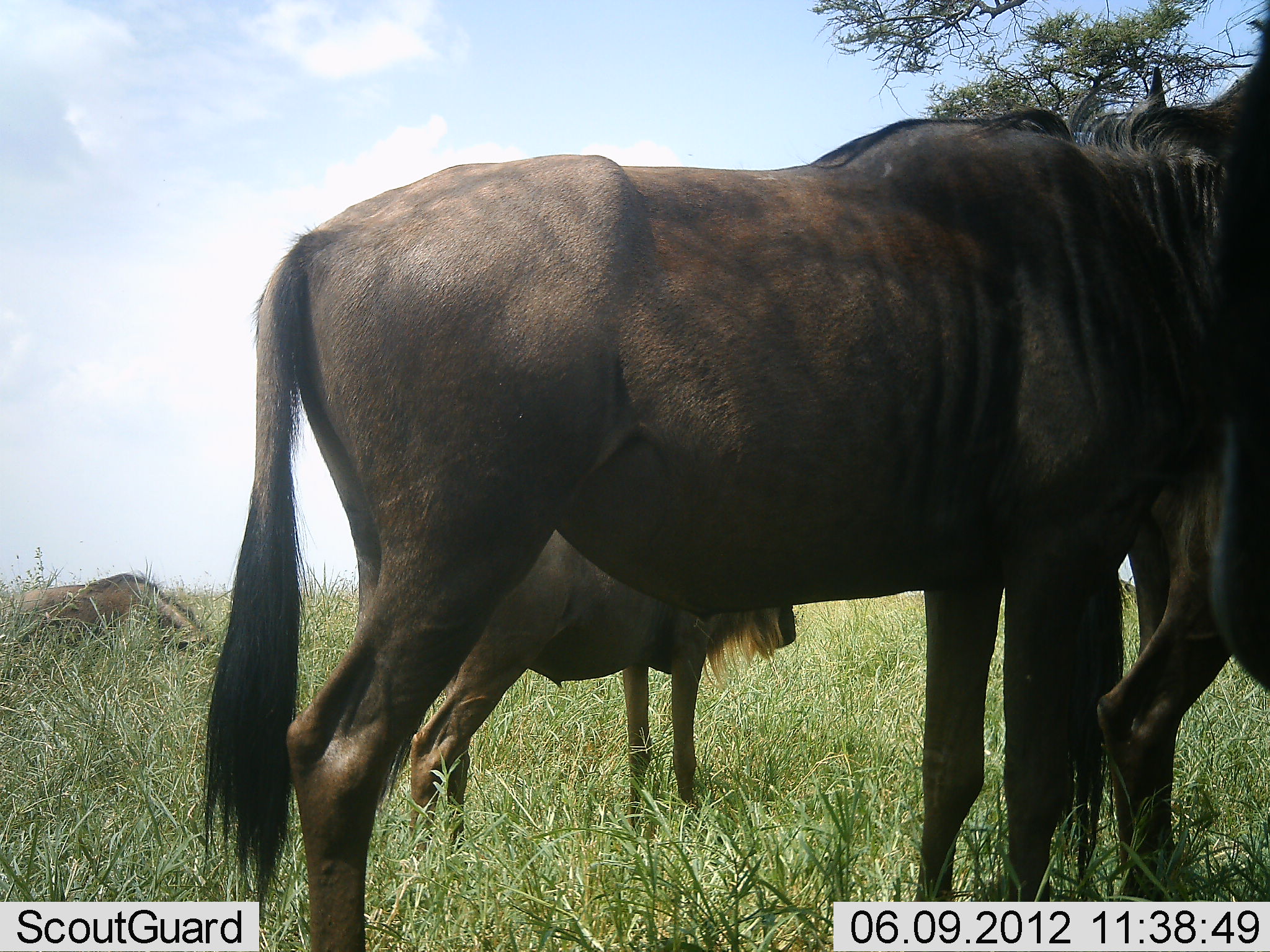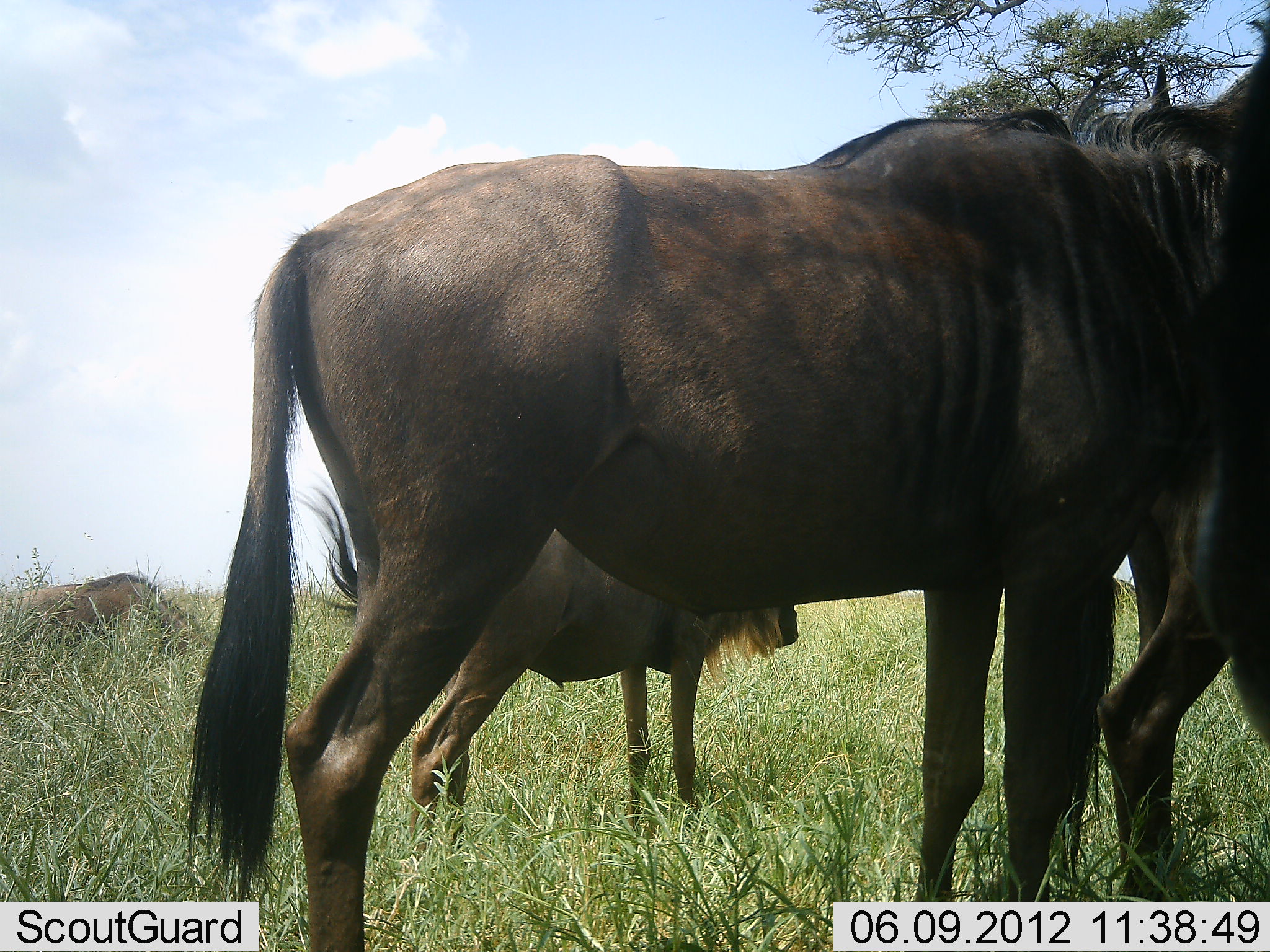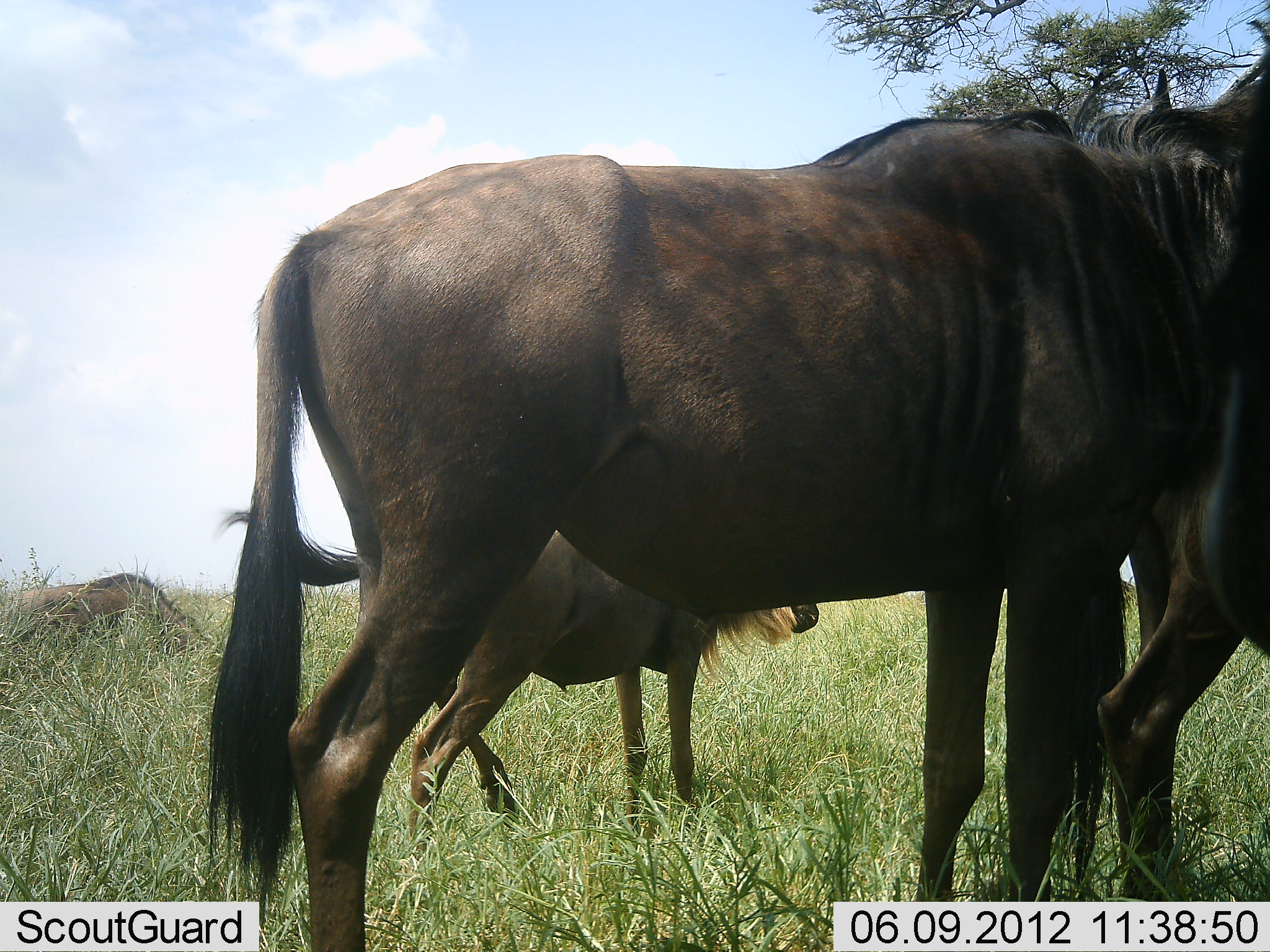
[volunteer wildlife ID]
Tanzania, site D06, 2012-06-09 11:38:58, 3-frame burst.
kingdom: Animalia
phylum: Chordata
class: Mammalia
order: Artiodactyla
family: Bovidae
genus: Connochaetes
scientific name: Connochaetes taurinus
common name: blue wildebeest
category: wildebeest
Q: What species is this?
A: Wildebeest (blue wildebeest) (Connochaetes taurinus).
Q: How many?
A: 4.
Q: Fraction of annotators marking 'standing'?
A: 100%.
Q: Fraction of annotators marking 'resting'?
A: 10%.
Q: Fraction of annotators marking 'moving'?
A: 0%.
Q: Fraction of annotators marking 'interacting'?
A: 0%.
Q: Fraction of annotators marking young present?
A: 30%.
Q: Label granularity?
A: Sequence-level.